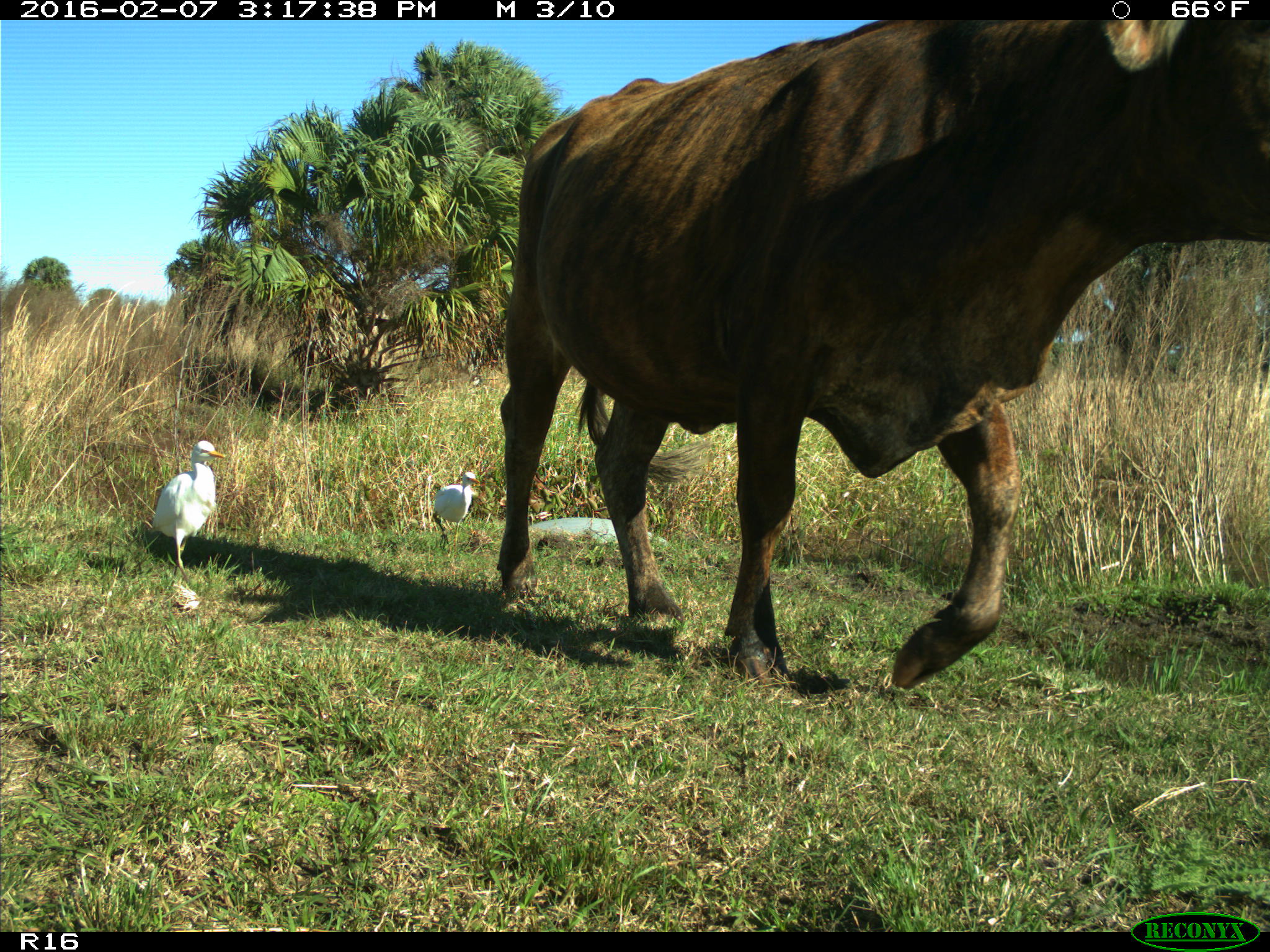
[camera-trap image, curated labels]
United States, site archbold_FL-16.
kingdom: Animalia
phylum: Chordata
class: Mammalia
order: Artiodactyla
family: Bovidae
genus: Bos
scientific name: Bos taurus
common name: domestic cow